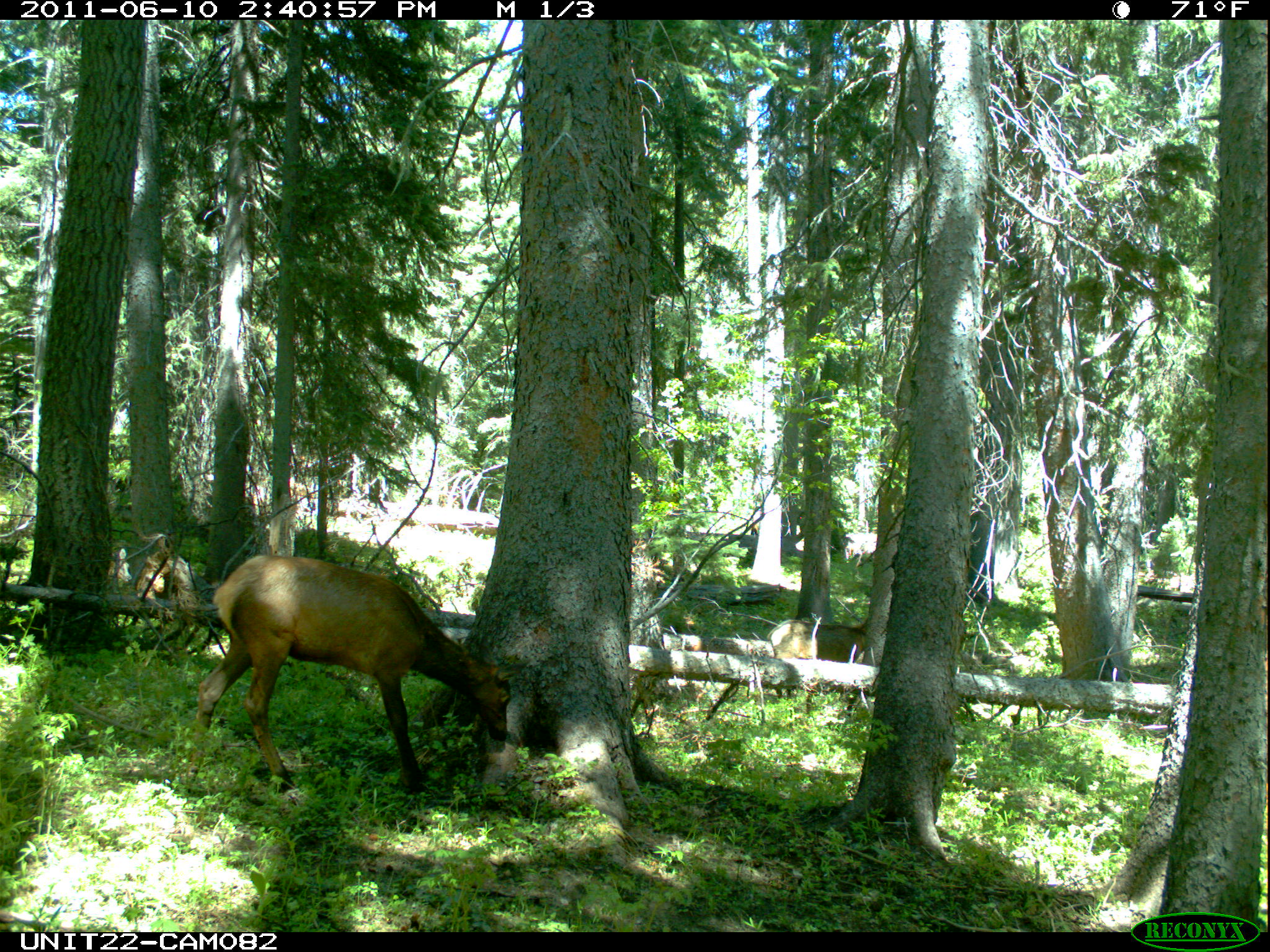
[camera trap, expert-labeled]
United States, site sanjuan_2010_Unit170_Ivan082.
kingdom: Animalia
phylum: Chordata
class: Mammalia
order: Artiodactyla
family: Cervidae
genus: Cervus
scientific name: Cervus elaphus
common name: red deer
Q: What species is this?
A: Cervus elaphus (red deer).